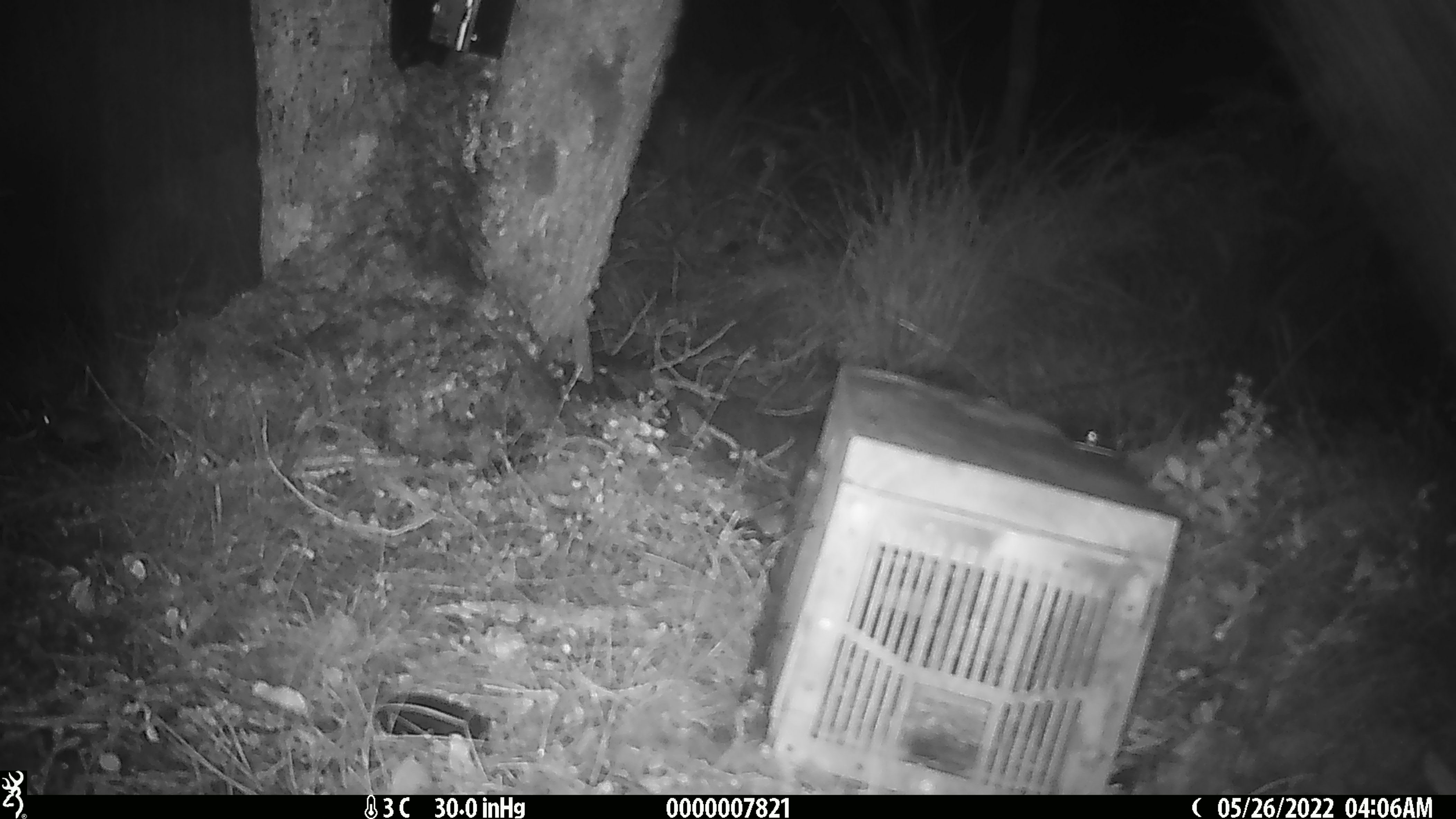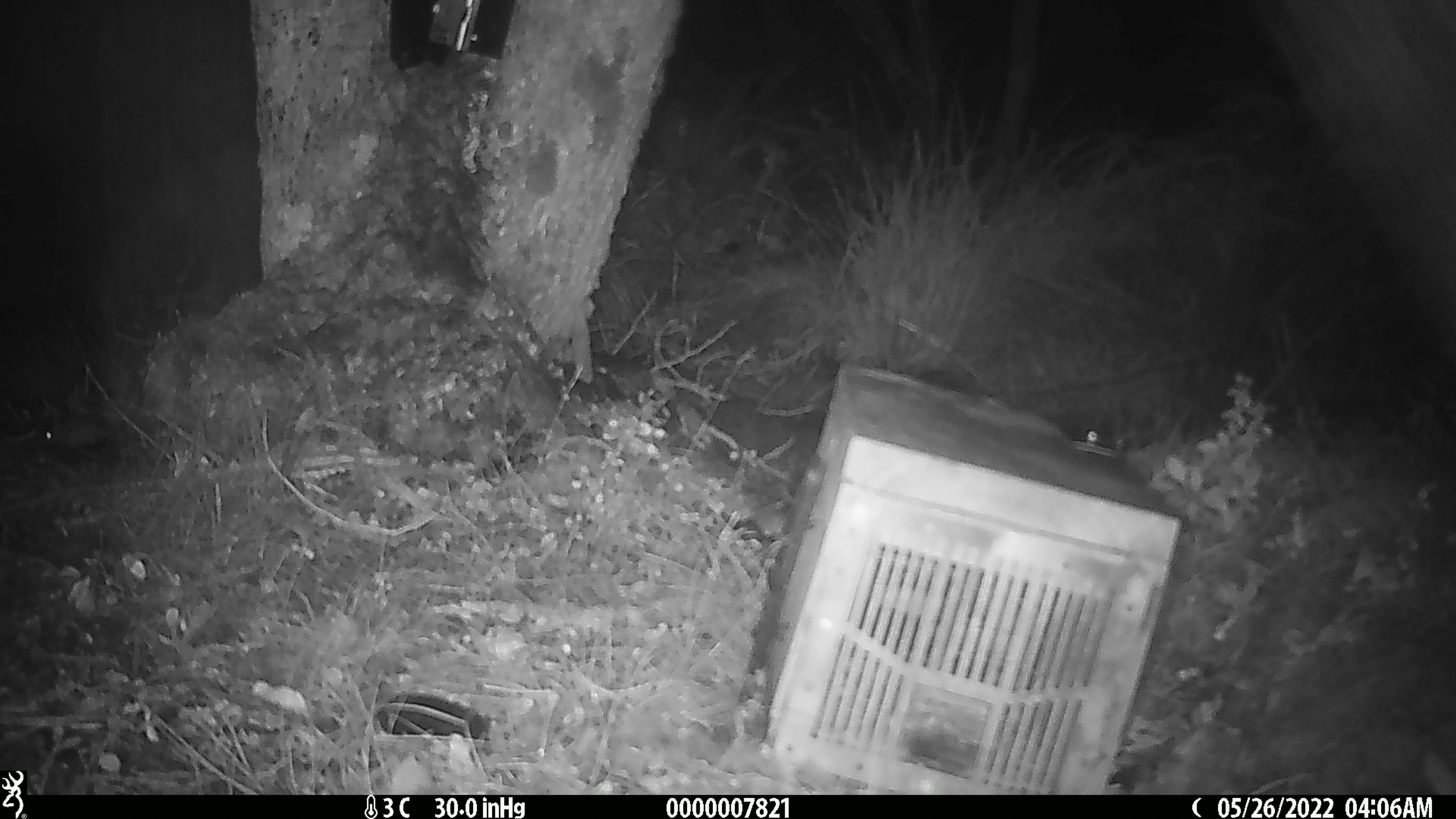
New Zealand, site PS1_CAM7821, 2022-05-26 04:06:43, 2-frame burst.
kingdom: Animalia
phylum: Chordata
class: Mammalia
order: Rodentia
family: Muridae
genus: Mus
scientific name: Mus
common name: mouse